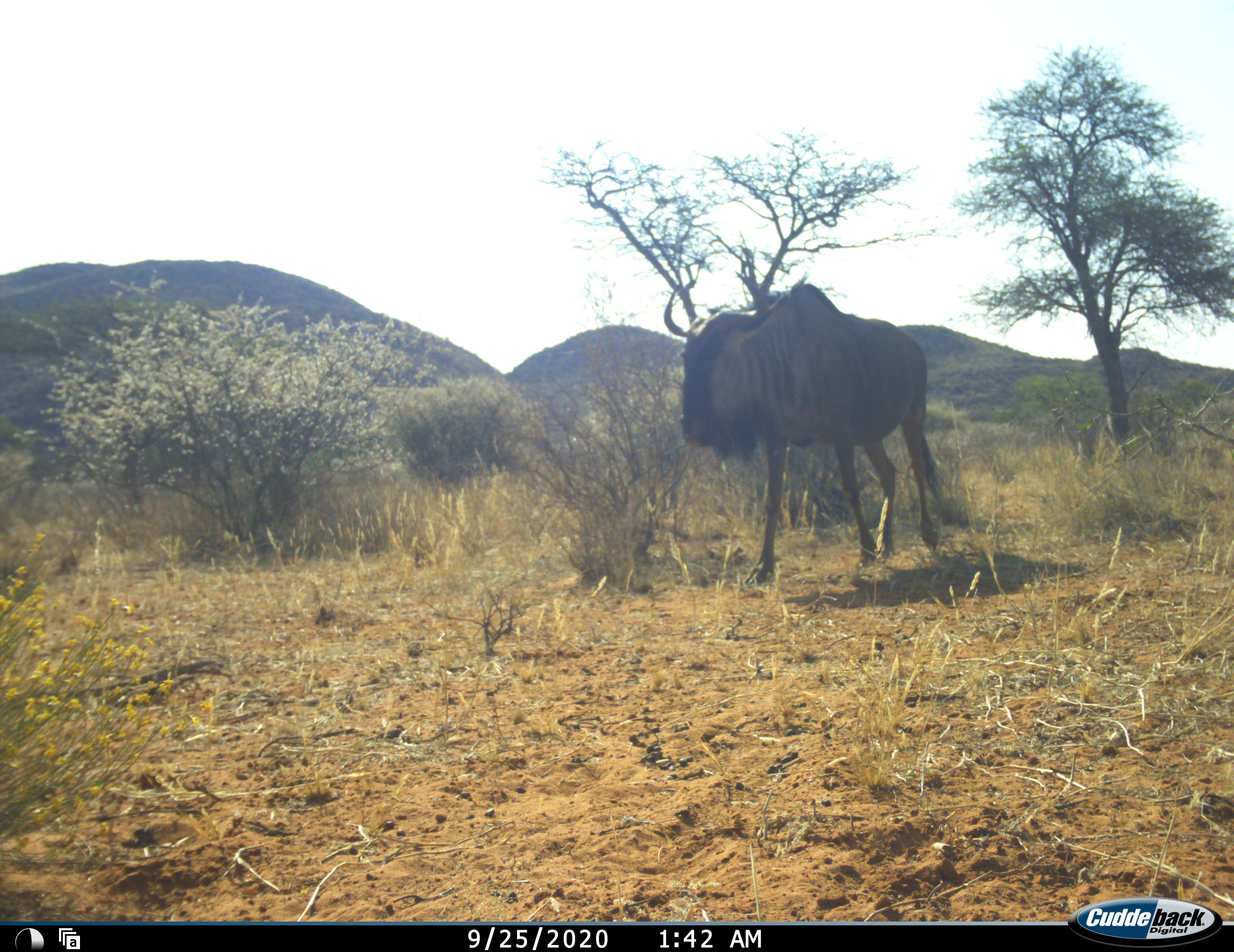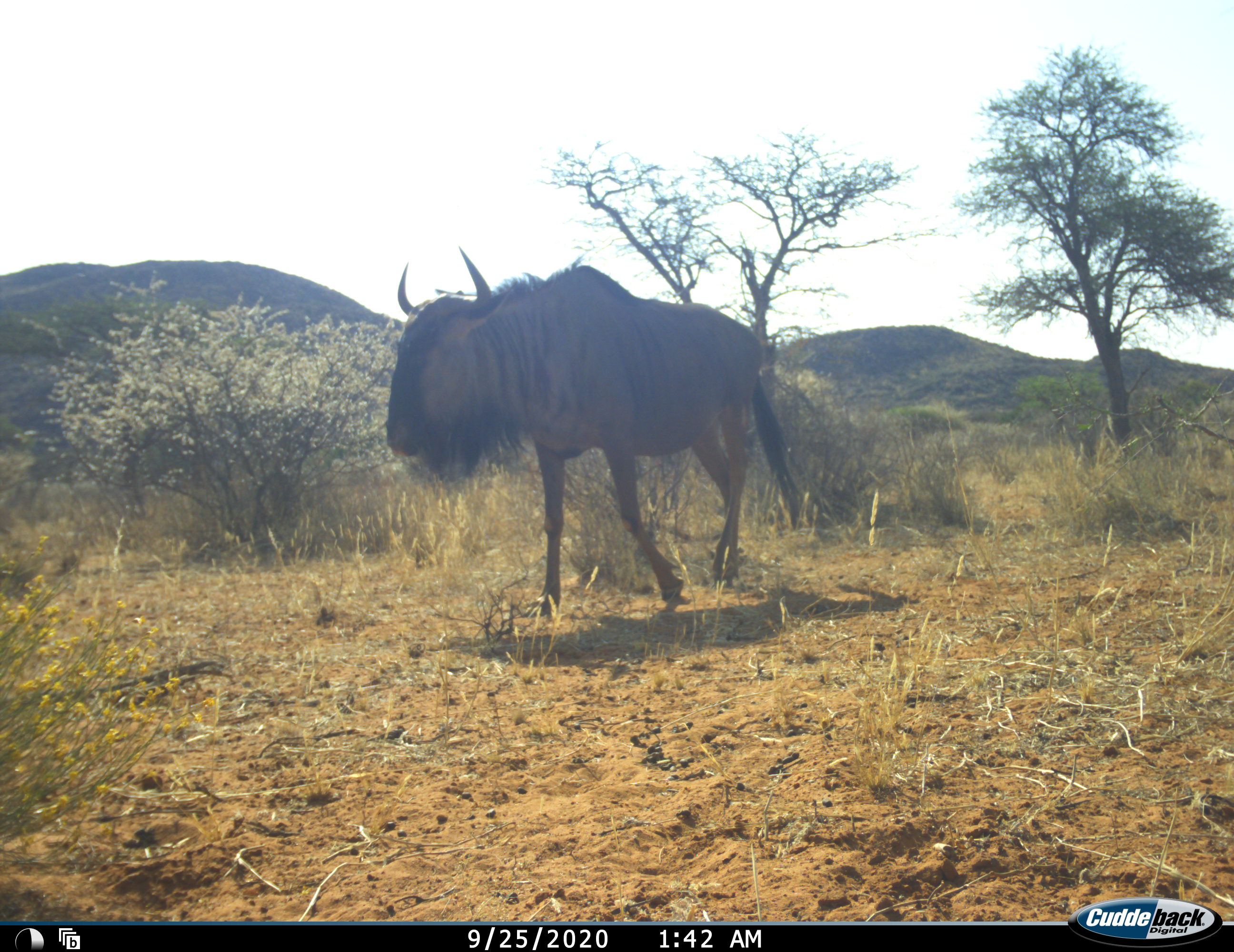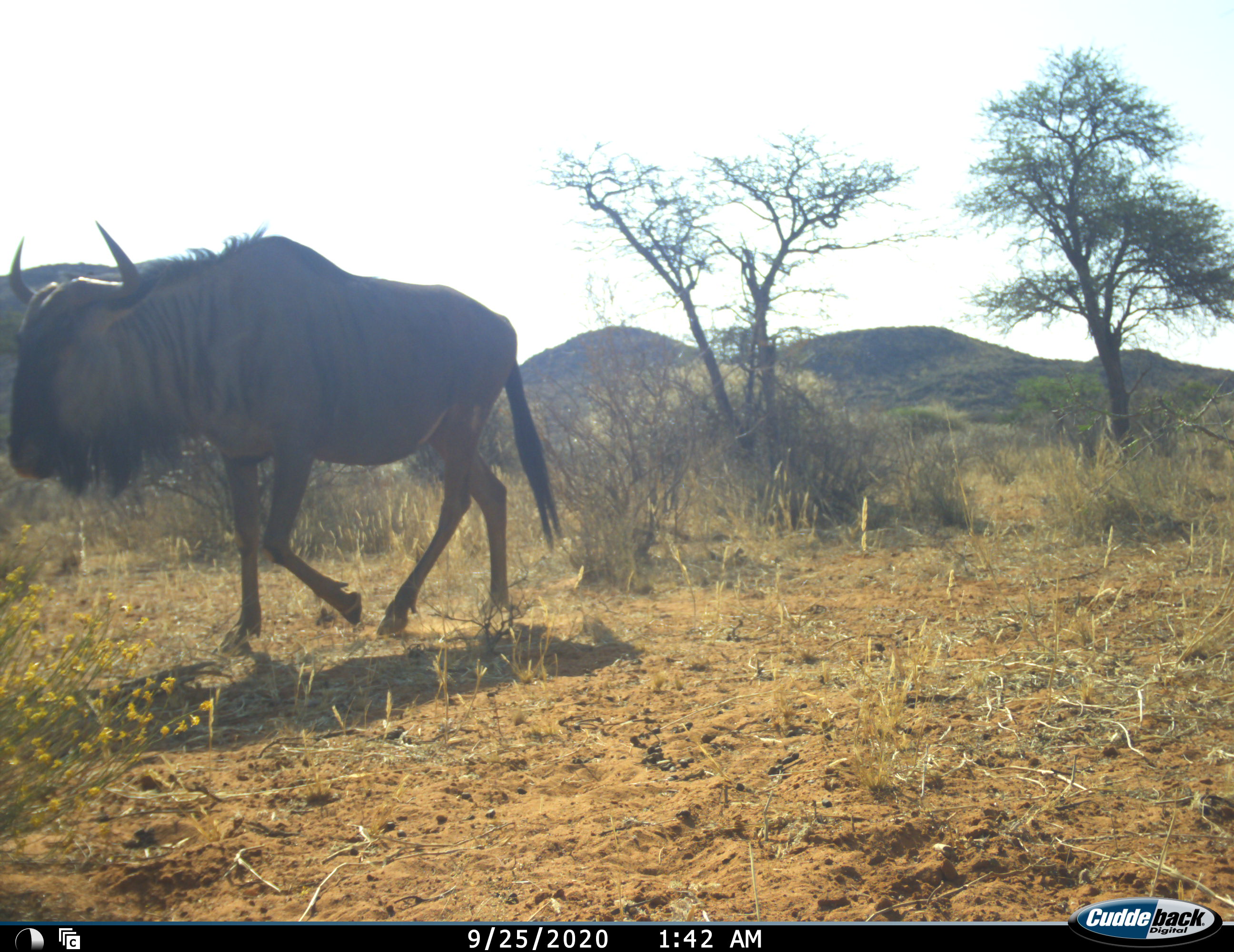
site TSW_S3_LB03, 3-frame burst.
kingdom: Animalia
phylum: Chordata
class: Mammalia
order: Artiodactyla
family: Bovidae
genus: Connochaetes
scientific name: Connochaetes taurinus taurinus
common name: blue wildebeest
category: wildebeestblue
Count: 1.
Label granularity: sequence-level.